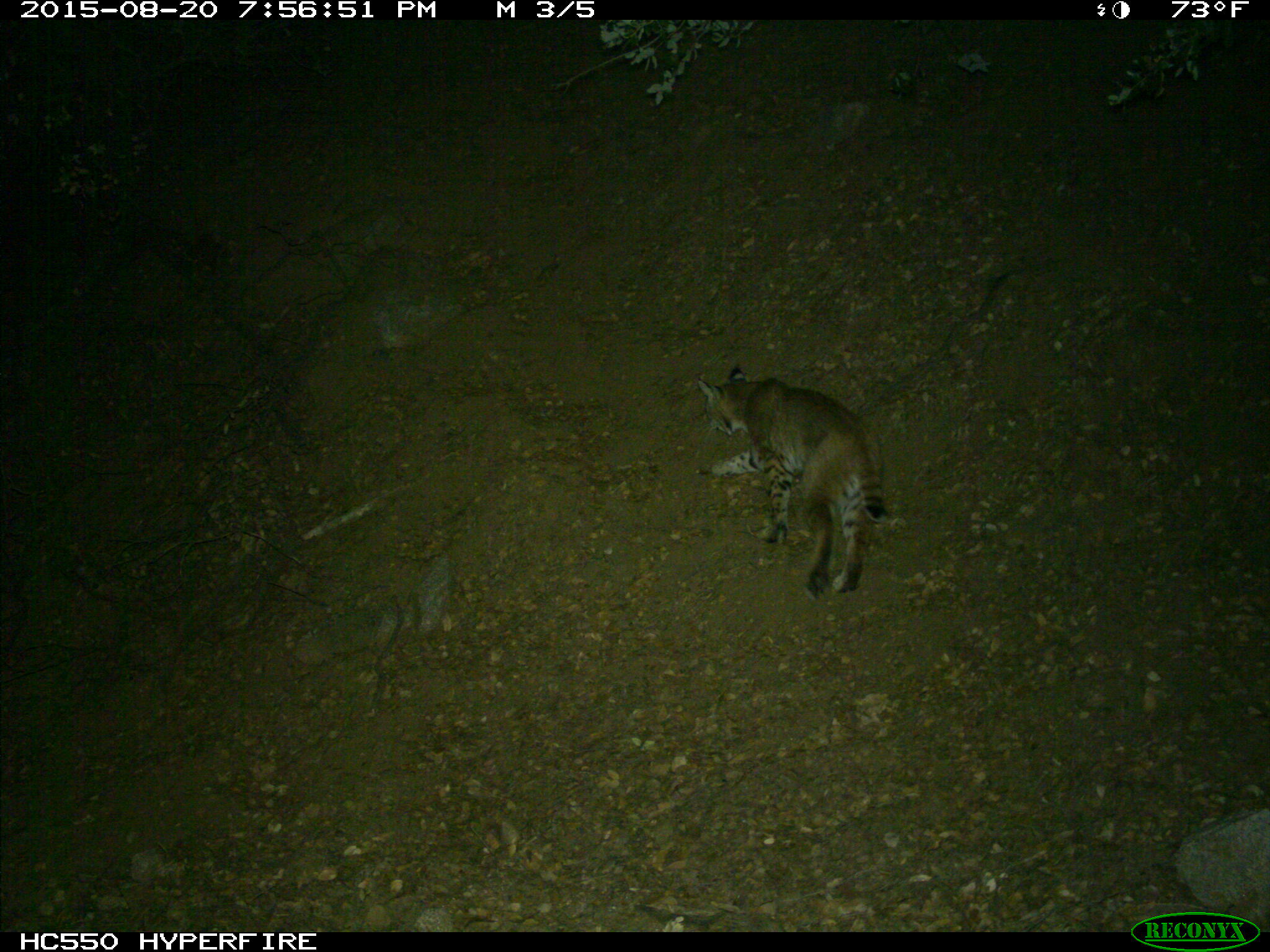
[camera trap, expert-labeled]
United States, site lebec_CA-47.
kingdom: Animalia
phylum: Chordata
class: Mammalia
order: Carnivora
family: Felidae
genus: Lynx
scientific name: Lynx rufus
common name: bobcat